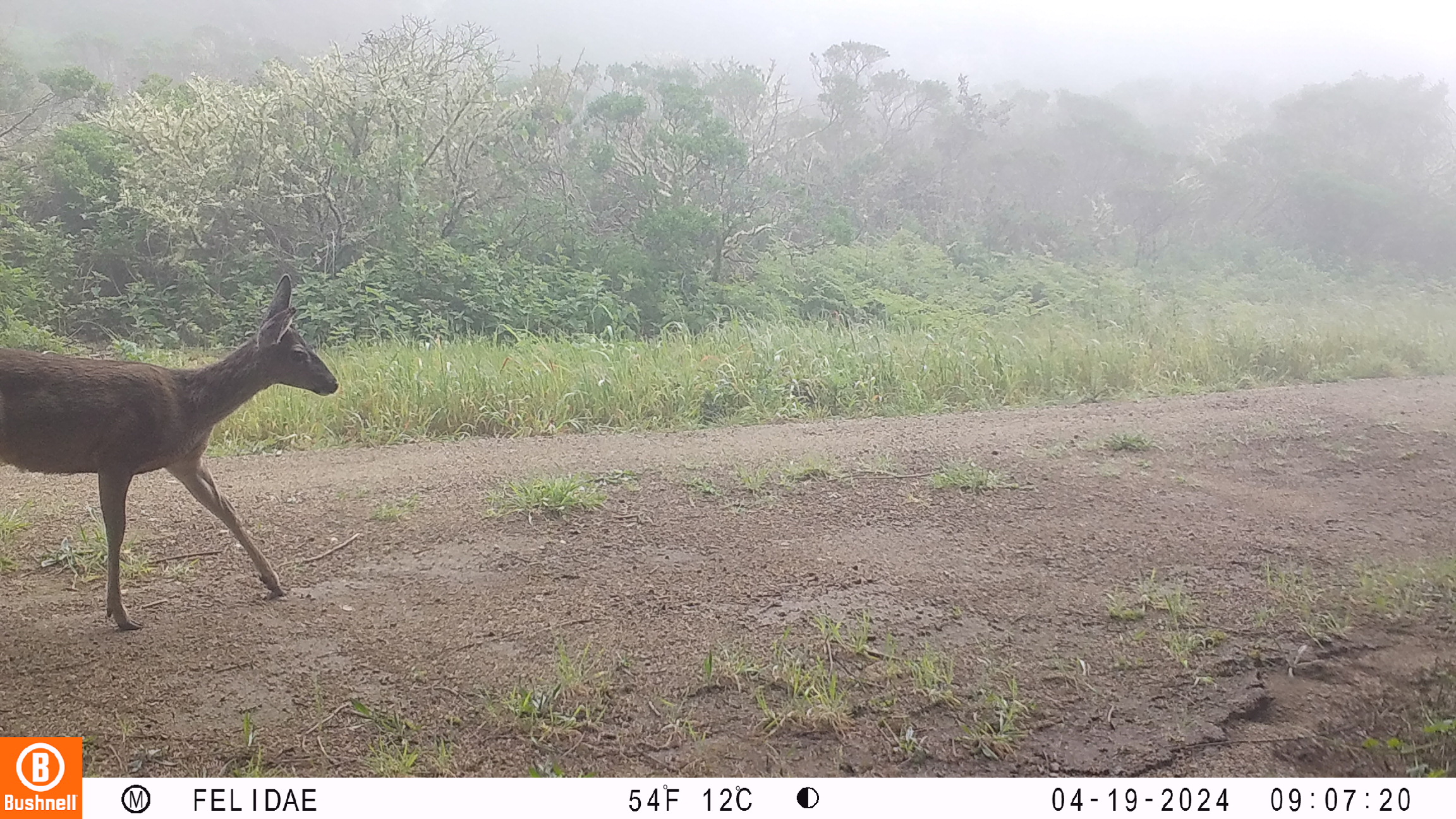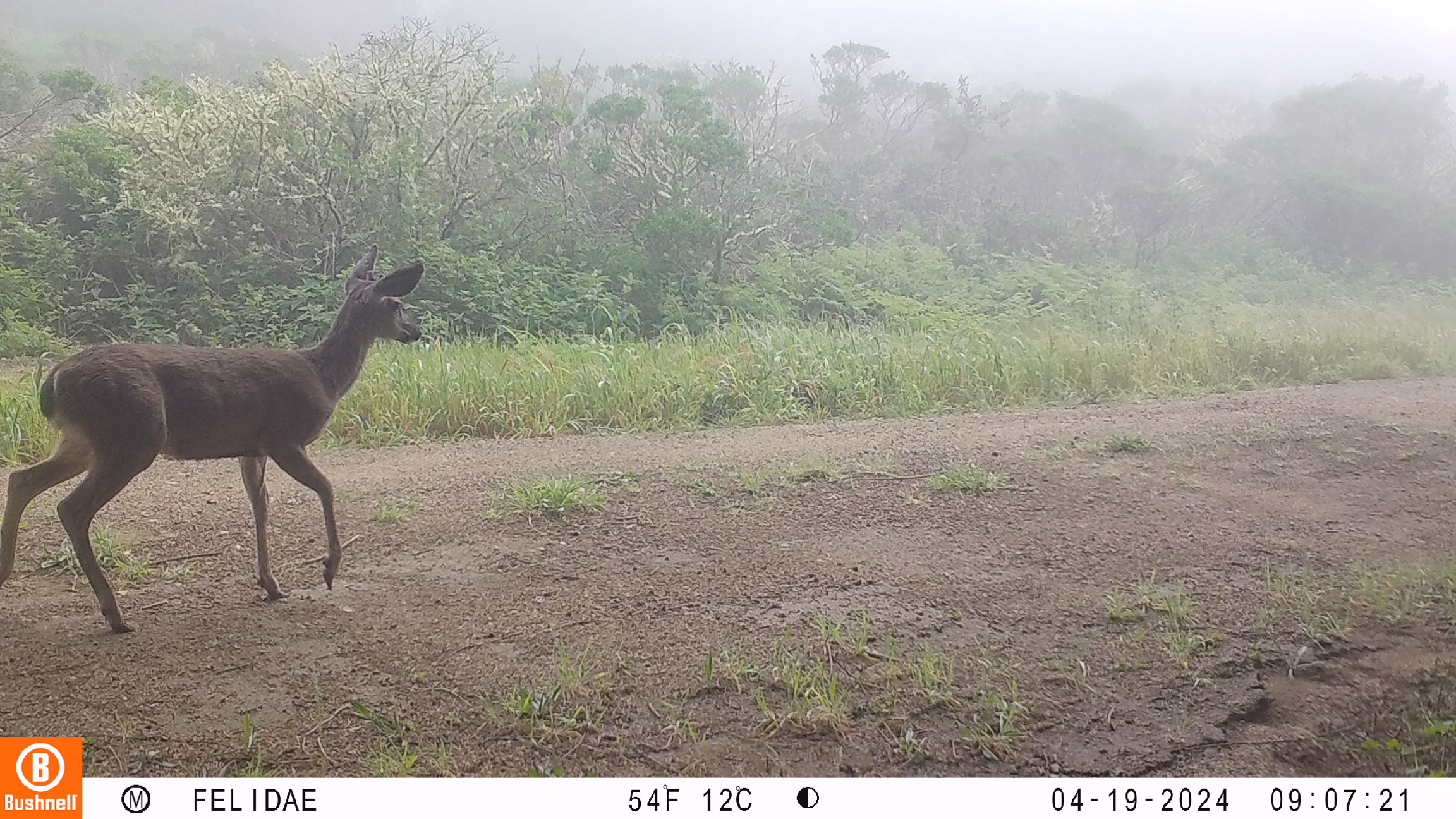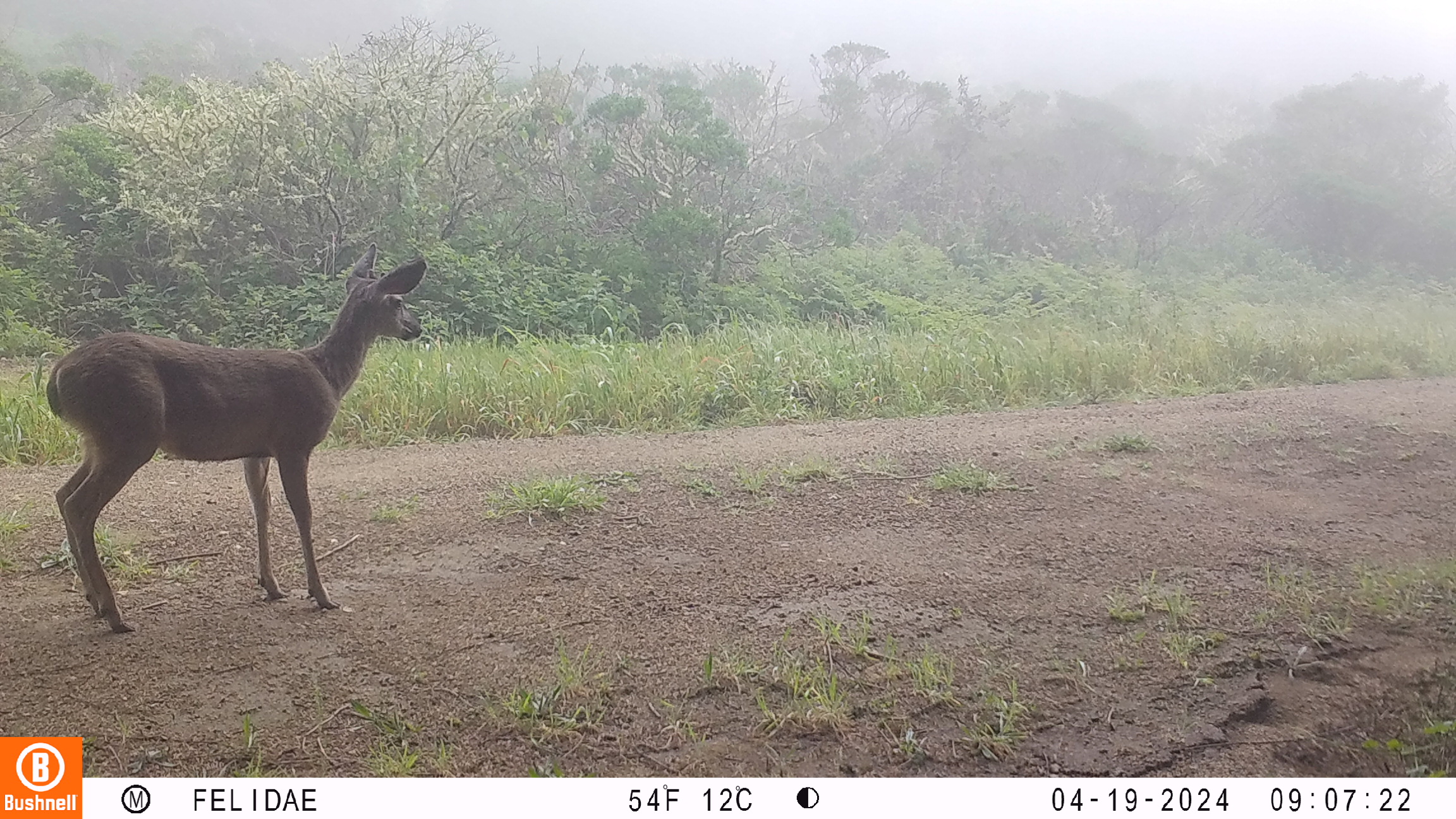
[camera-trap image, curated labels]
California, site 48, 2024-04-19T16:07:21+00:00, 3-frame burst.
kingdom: Animalia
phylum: Chordata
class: Mammalia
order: Artiodactyla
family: Cervidae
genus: Odocoileus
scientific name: Odocoileus hemionus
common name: mule deer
Mule deer (Odocoileus hemionus).